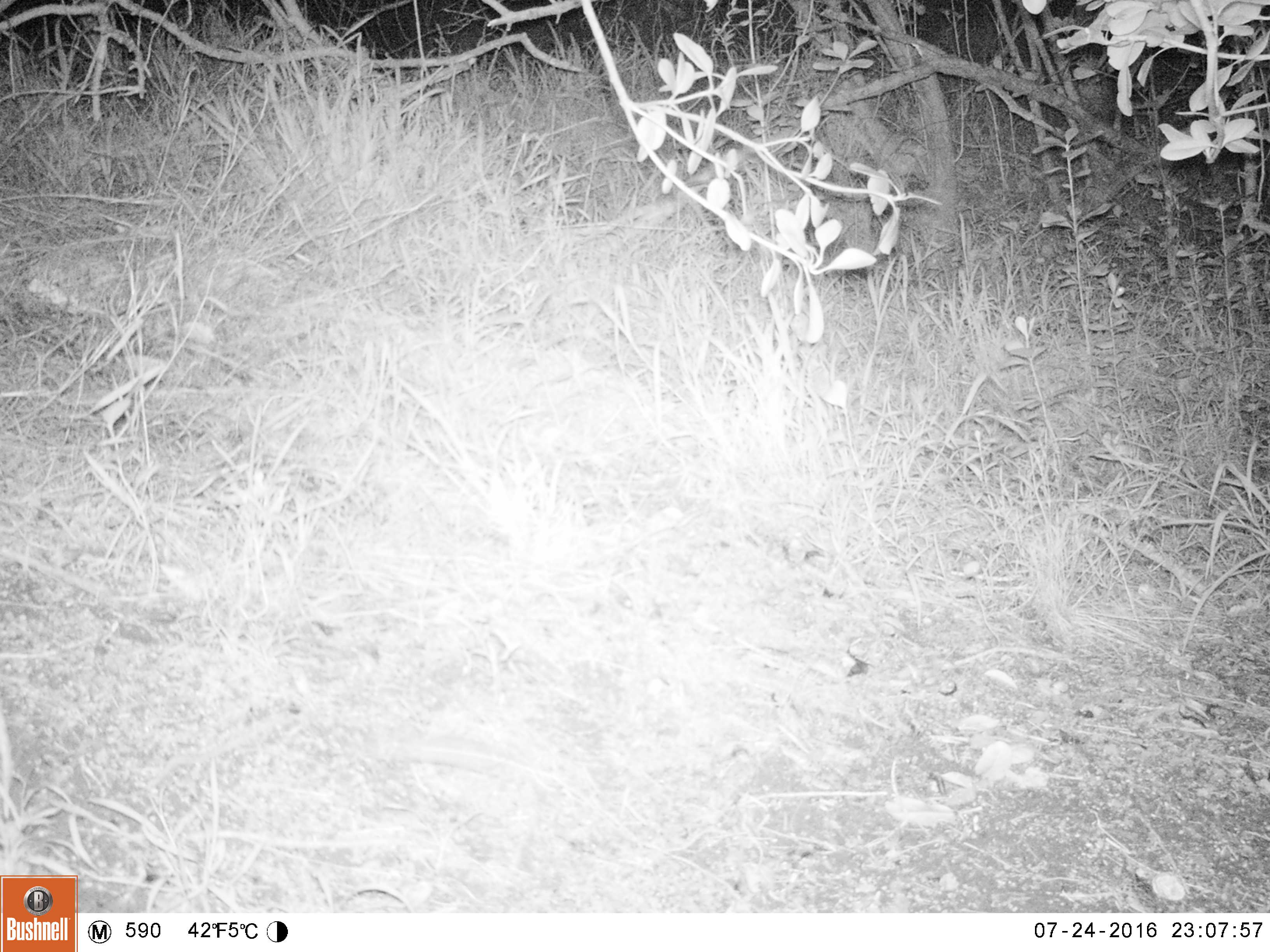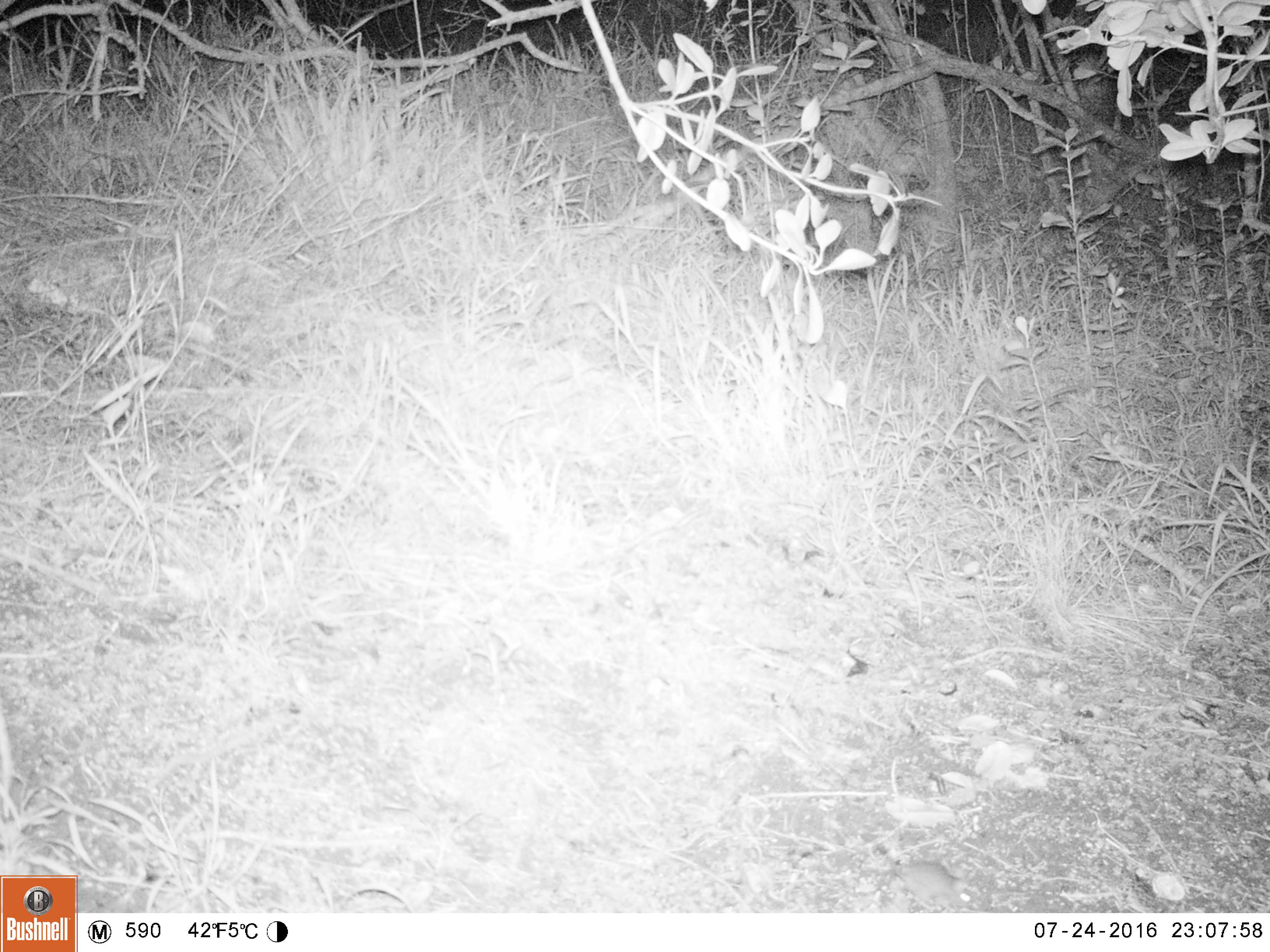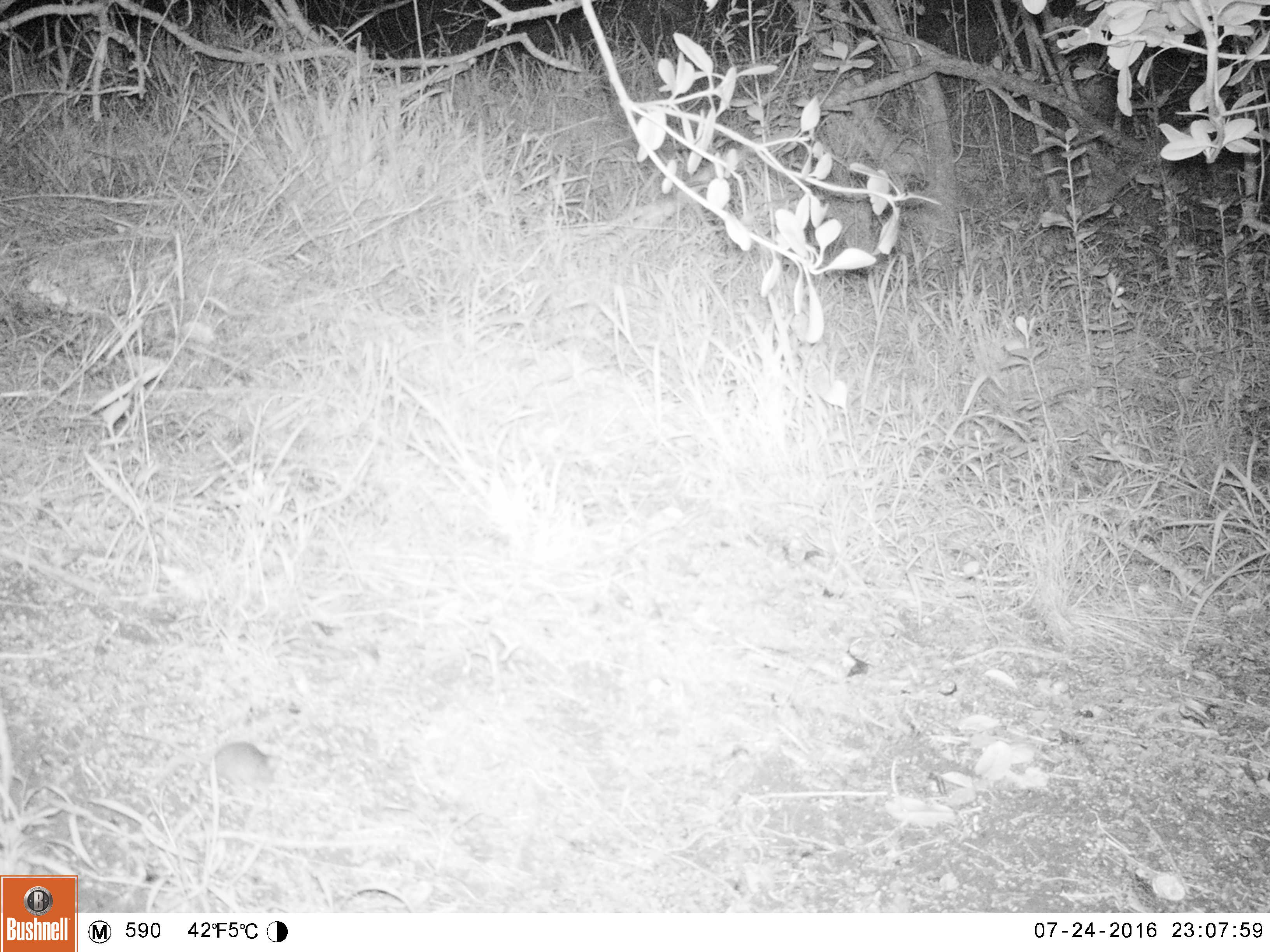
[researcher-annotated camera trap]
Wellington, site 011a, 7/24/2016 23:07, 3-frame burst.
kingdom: Animalia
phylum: Chordata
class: Mammalia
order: Rodentia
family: Muridae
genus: Mus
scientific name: Mus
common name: mouse